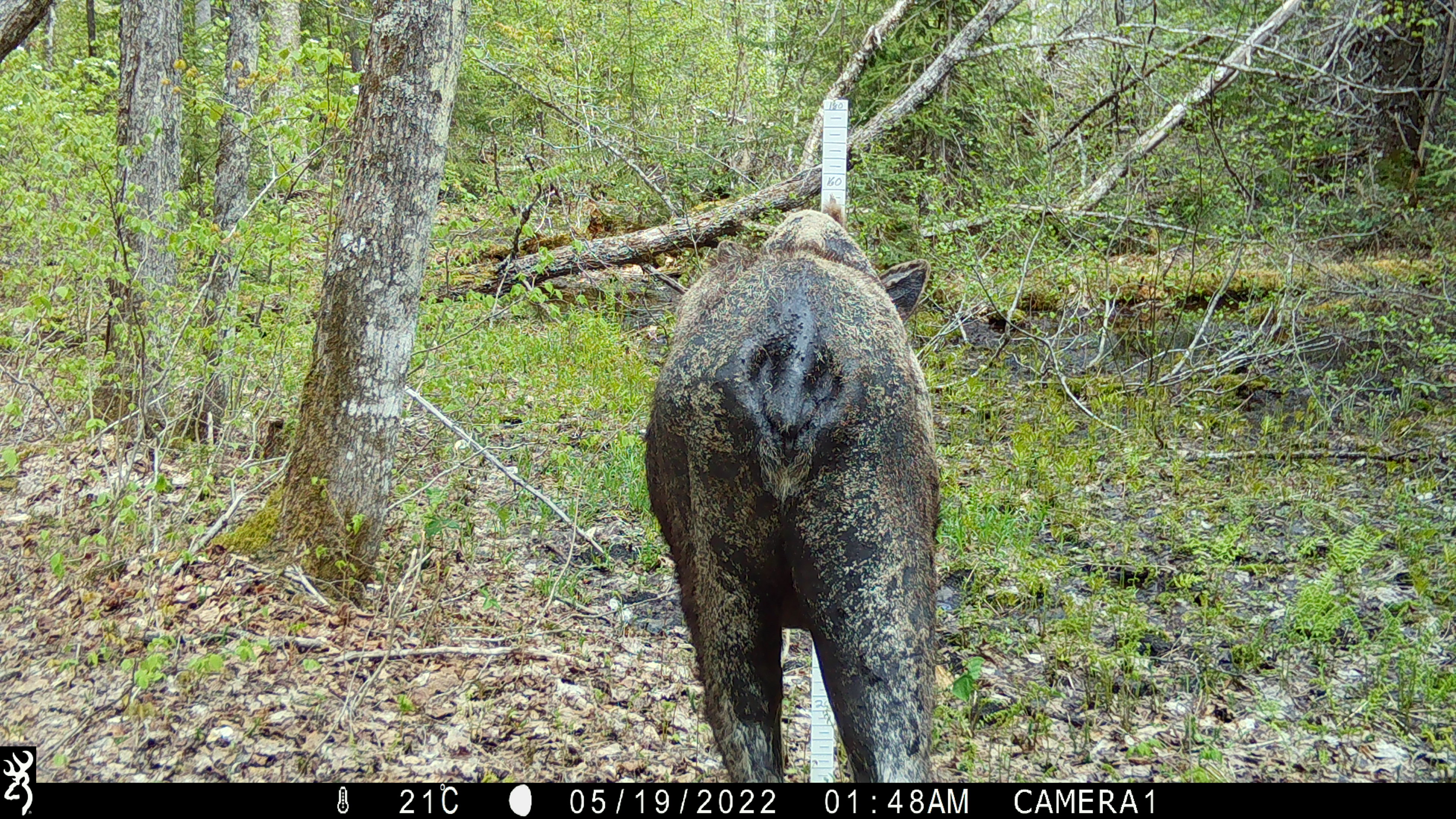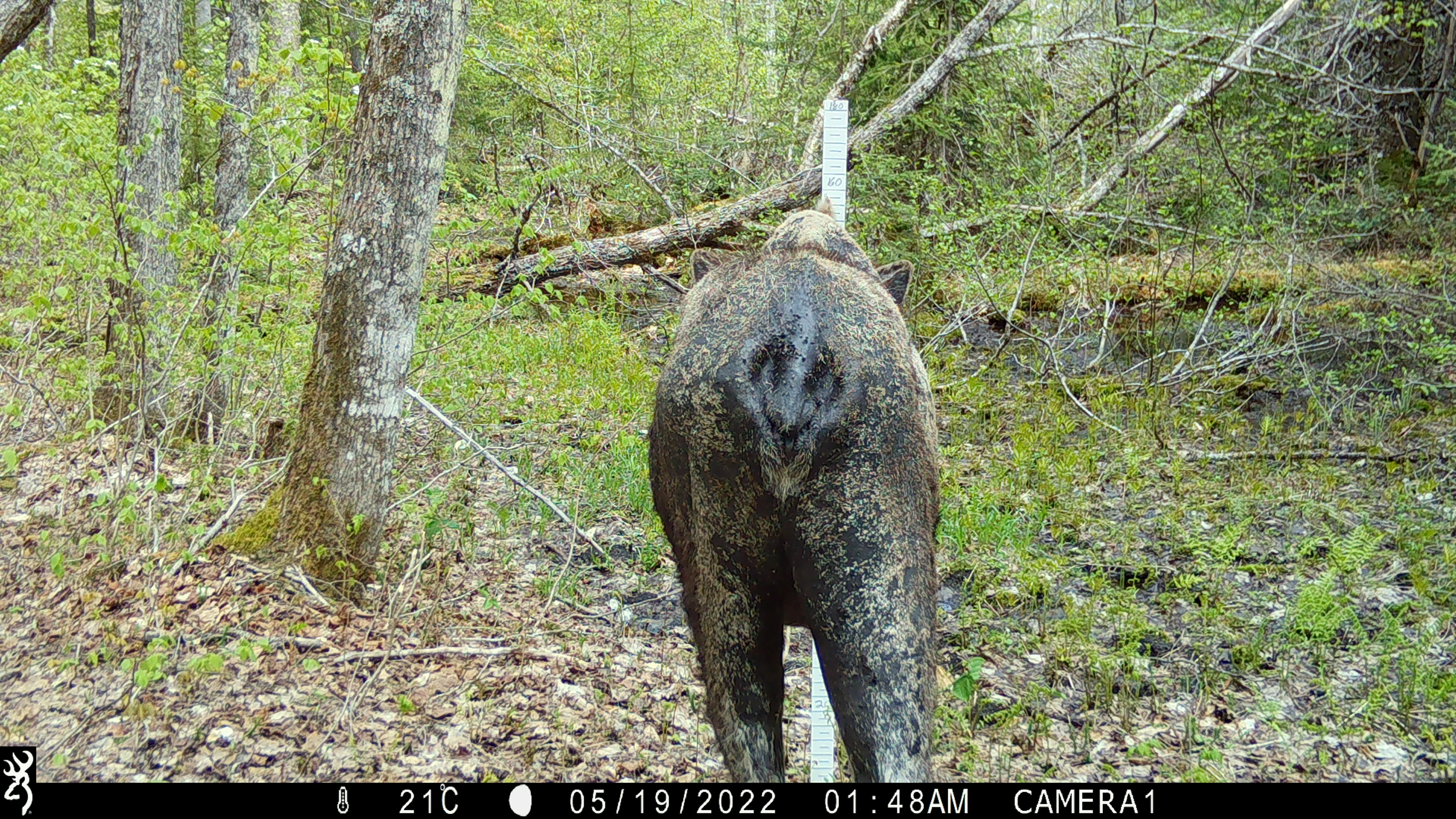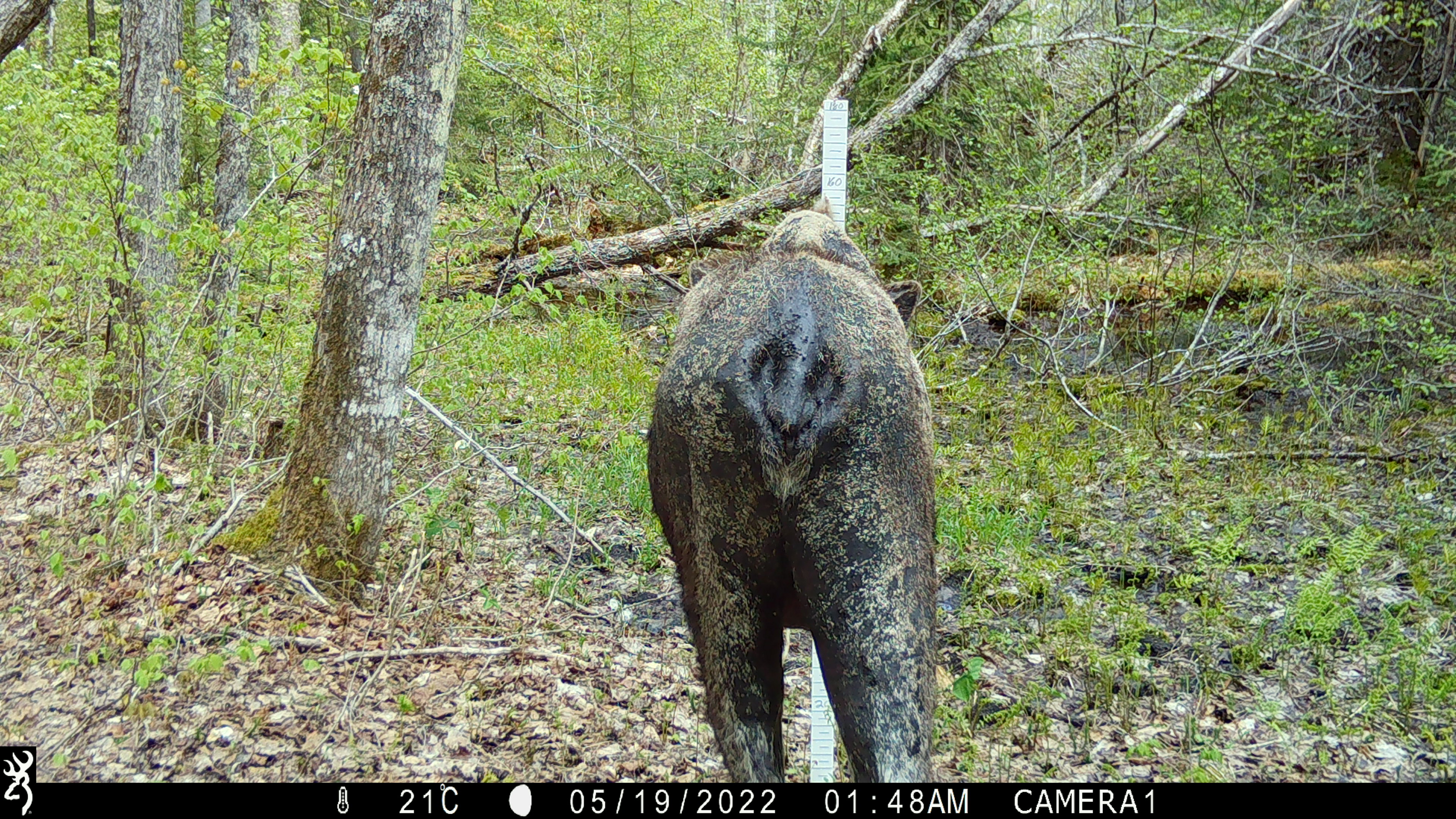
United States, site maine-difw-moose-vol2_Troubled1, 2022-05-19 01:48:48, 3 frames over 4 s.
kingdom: Animalia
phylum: Chordata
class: Mammalia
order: Artiodactyla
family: Cervidae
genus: Alces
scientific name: Alces alces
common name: moose